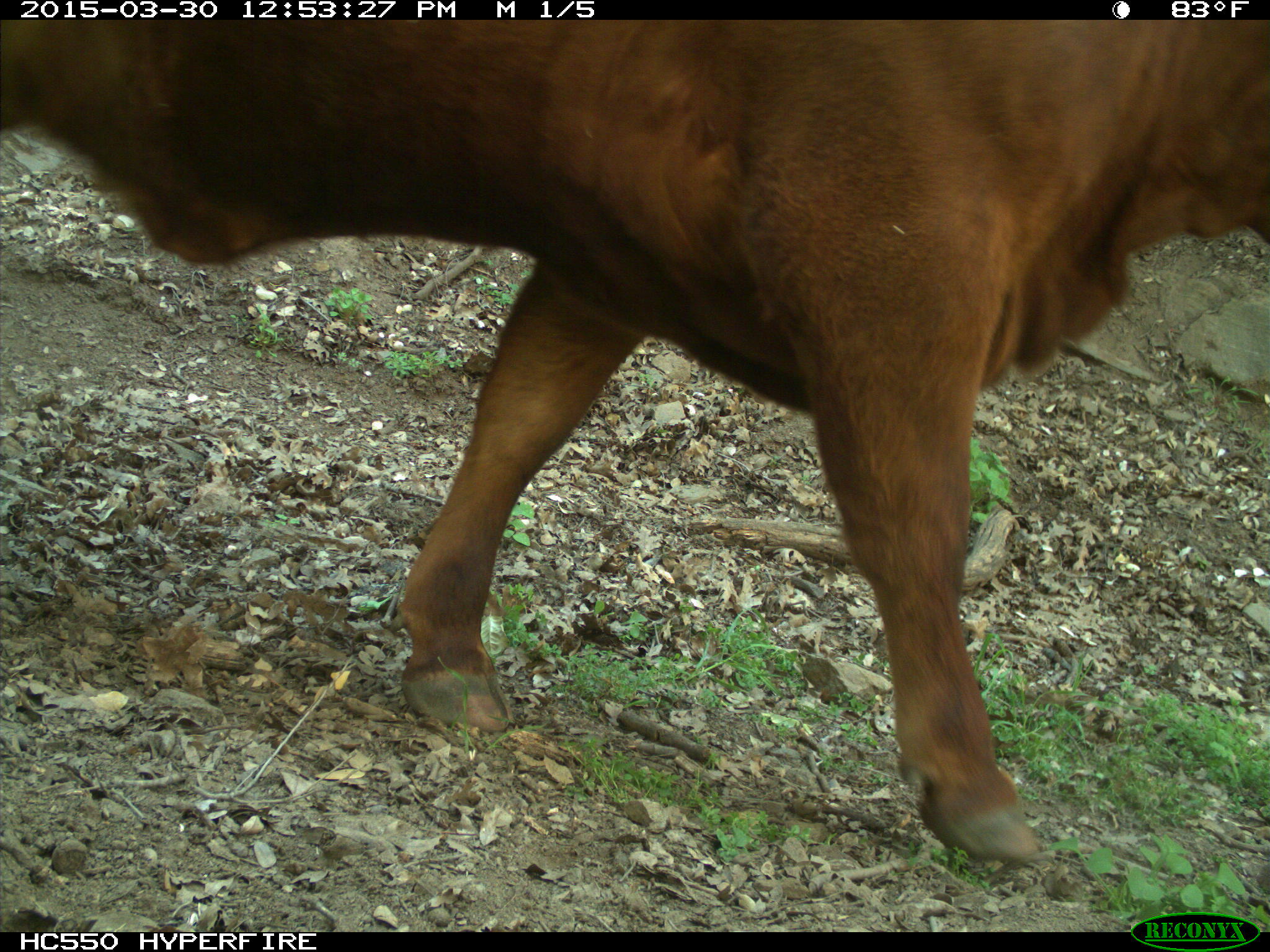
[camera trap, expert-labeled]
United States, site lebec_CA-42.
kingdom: Animalia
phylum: Chordata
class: Mammalia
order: Artiodactyla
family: Bovidae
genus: Bos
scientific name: Bos taurus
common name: domestic cow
Bos taurus (domestic cow).